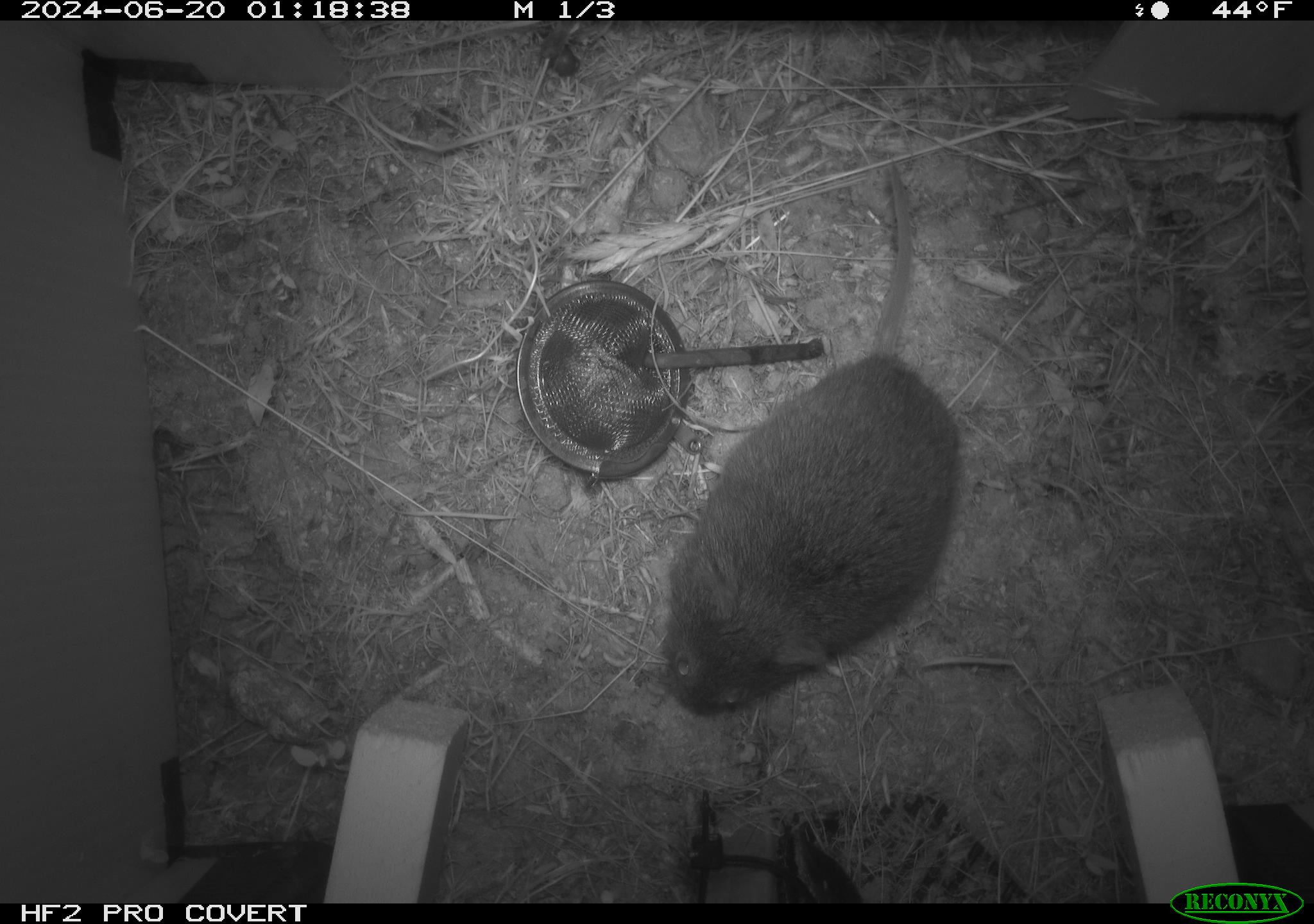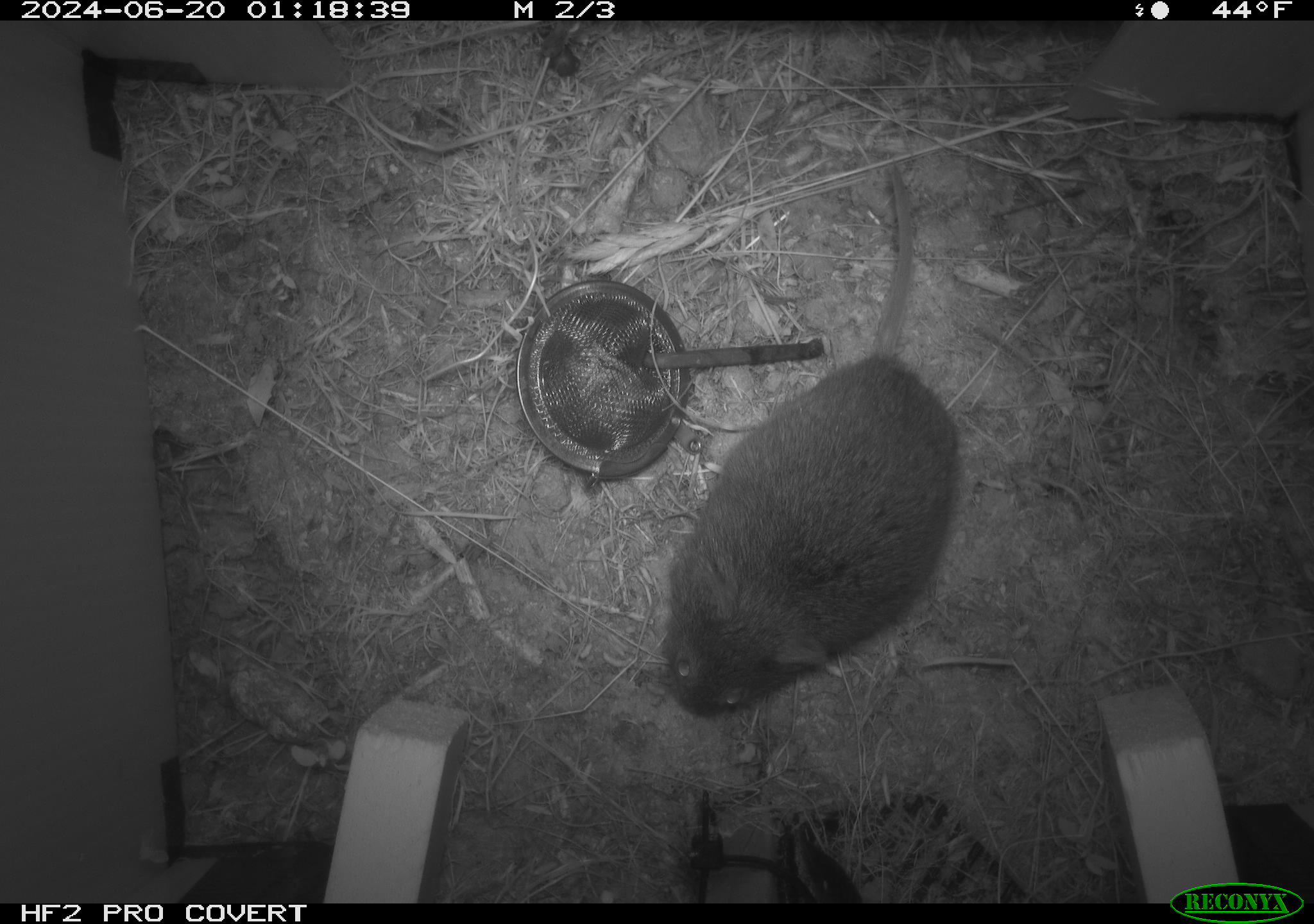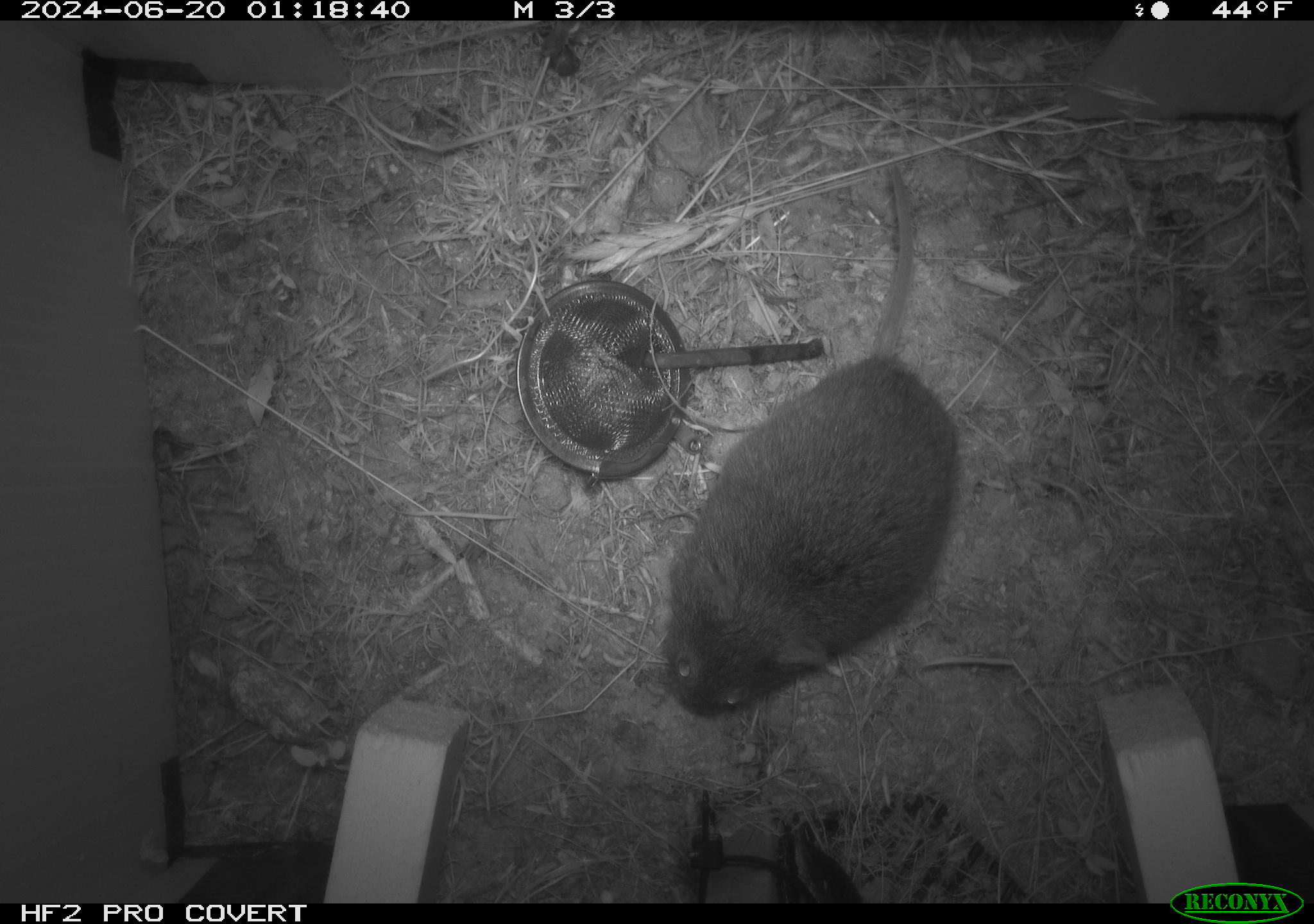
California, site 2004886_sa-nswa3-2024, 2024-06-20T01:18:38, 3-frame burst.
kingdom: Animalia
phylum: Chordata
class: Mammalia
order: Rodentia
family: Cricetidae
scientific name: Arvicolinae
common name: voles, lemmings, and muskrats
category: arvicolinae subfamily